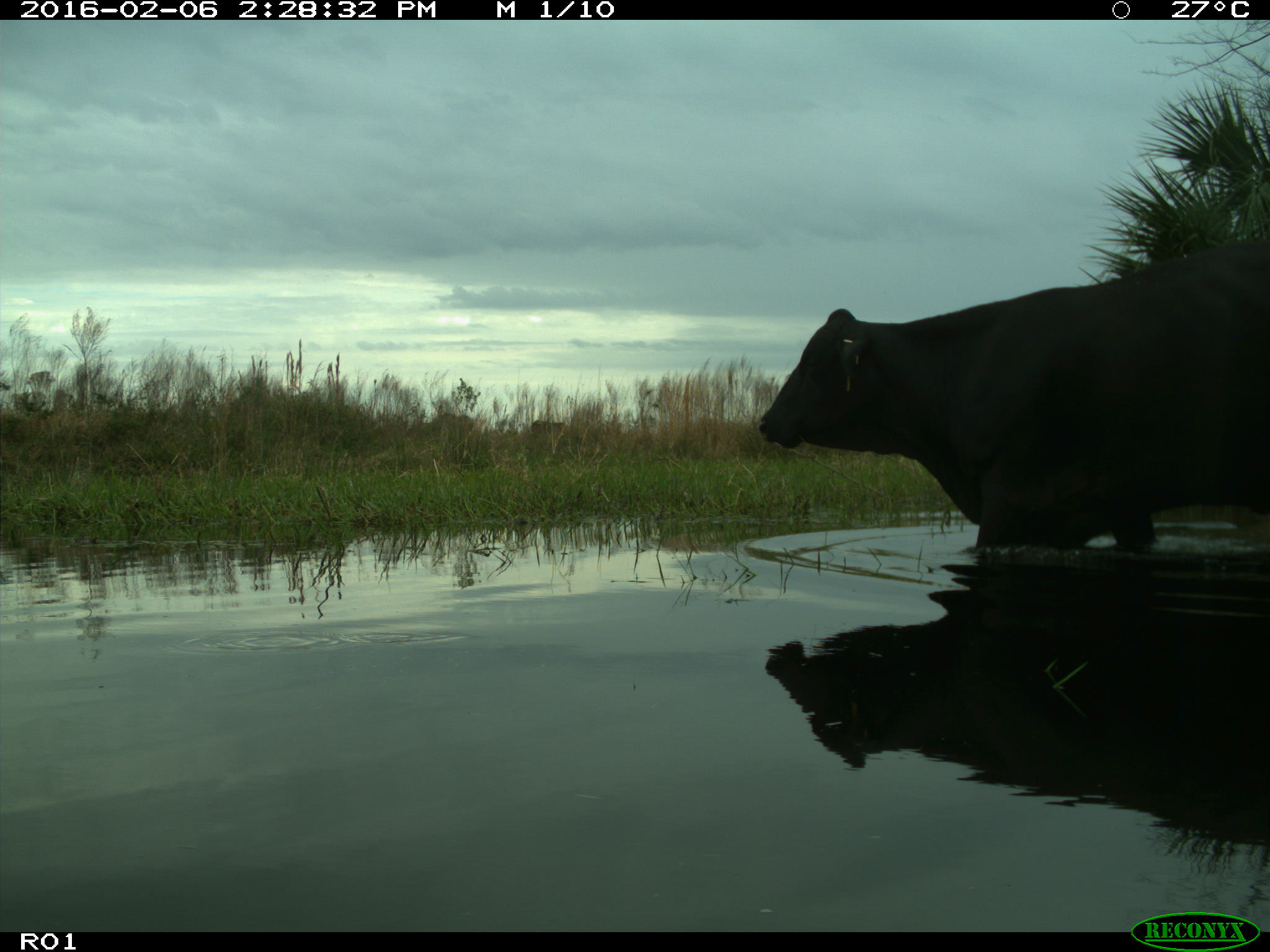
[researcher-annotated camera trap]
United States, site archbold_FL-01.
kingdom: Animalia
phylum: Chordata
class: Mammalia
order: Artiodactyla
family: Bovidae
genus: Bos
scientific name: Bos taurus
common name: domestic cow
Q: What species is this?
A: Bos taurus (domestic cow).